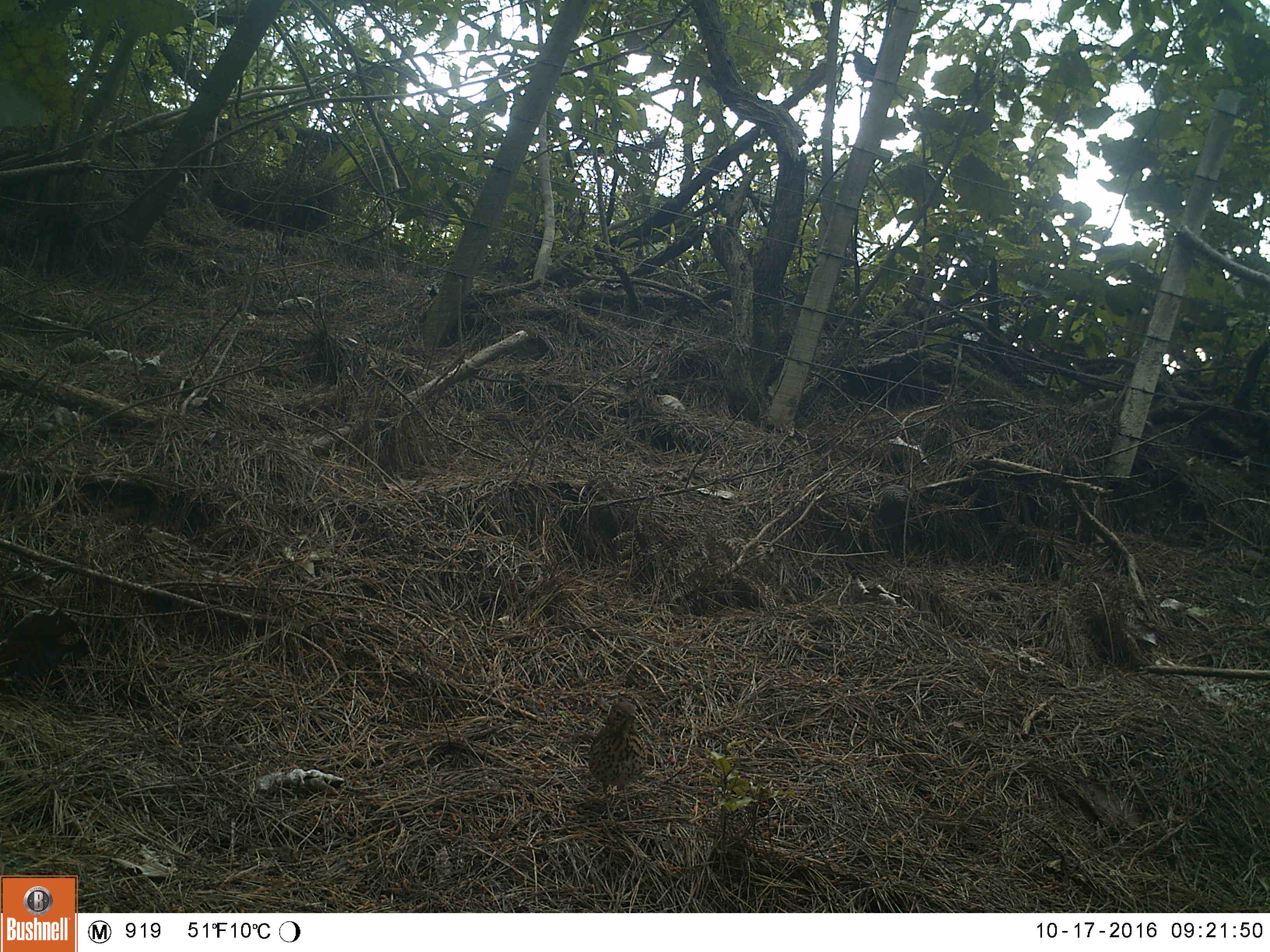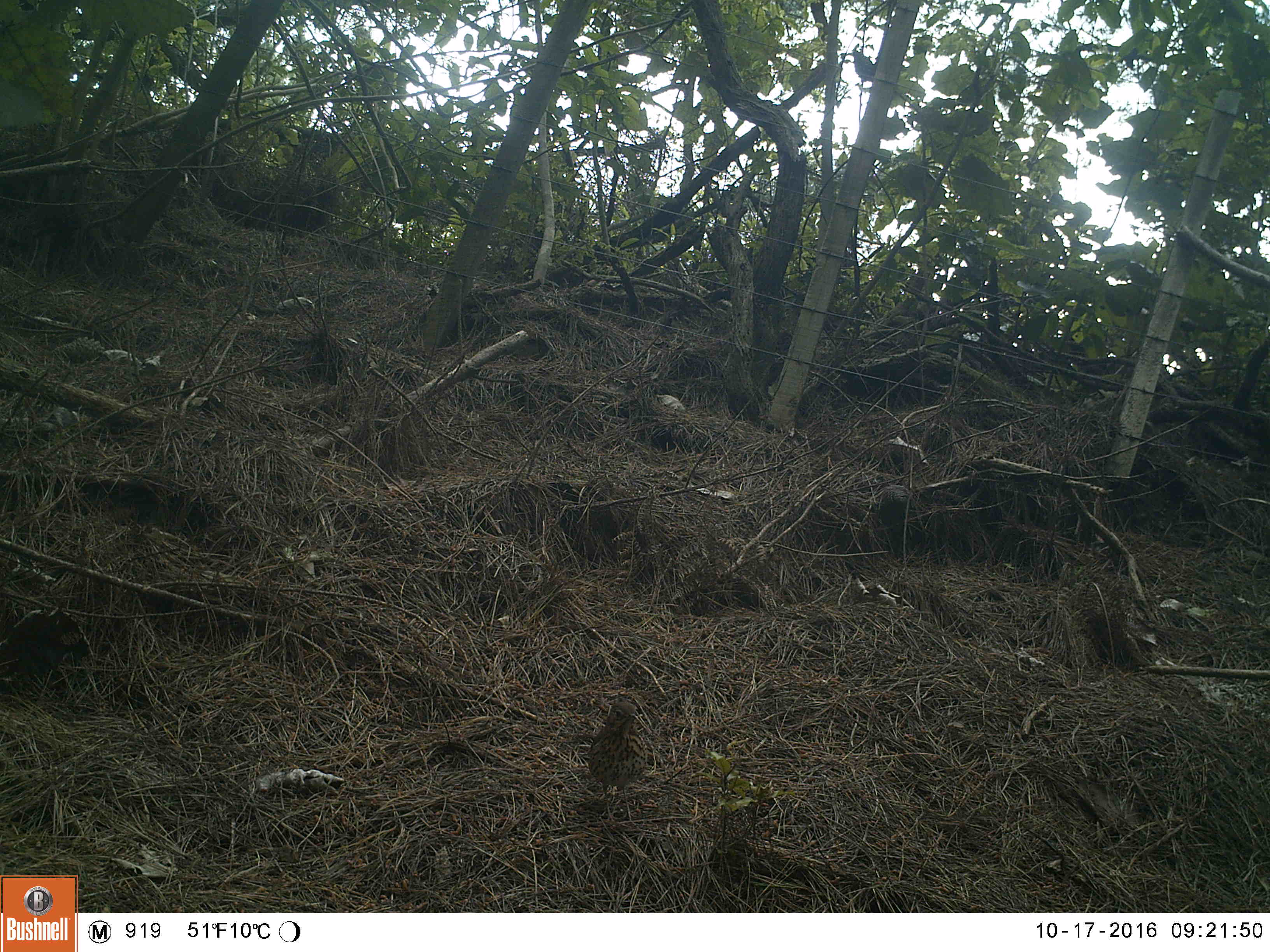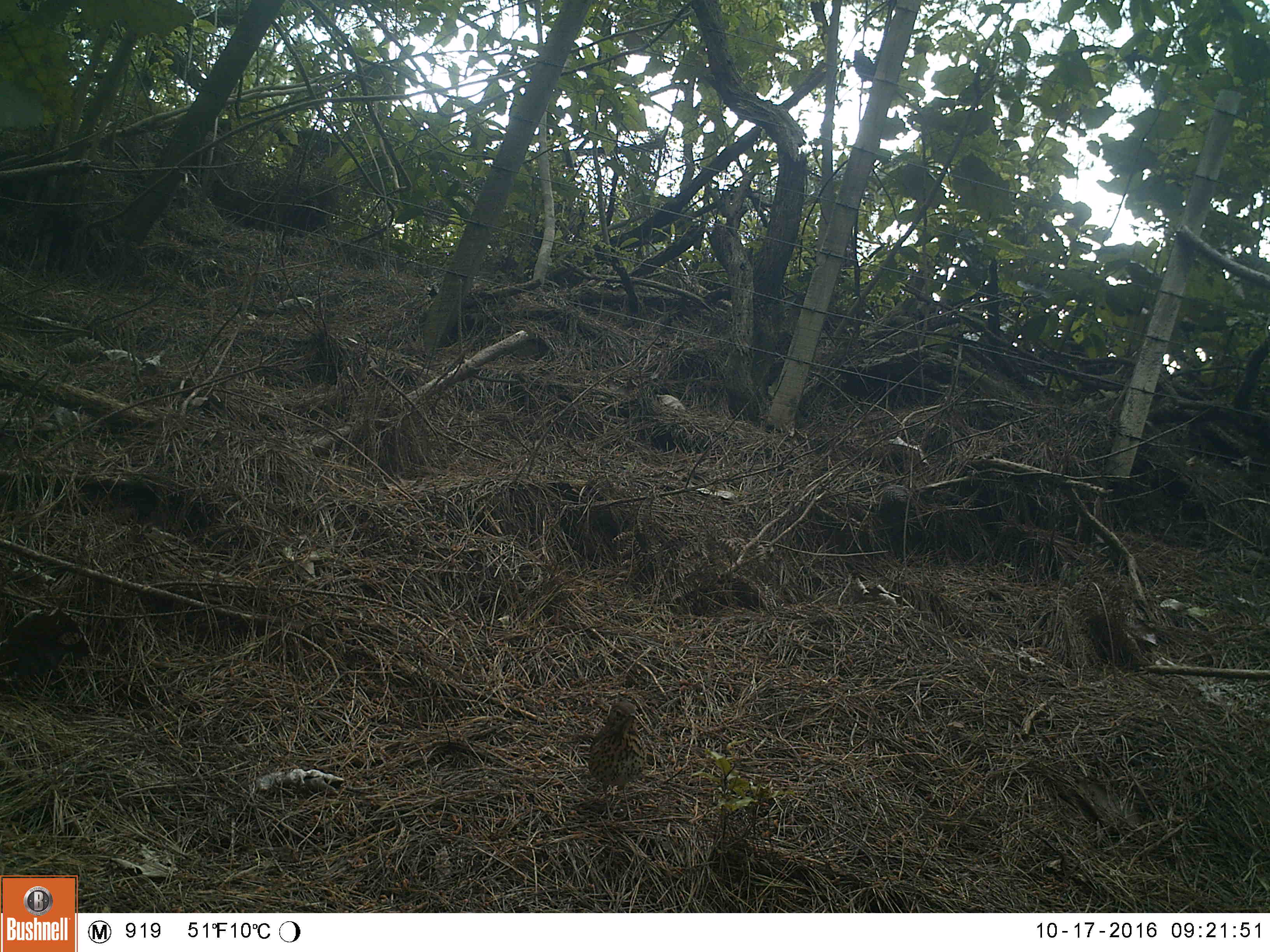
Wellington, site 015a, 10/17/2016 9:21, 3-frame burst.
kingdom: Animalia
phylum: Chordata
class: Aves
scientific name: Aves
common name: bird